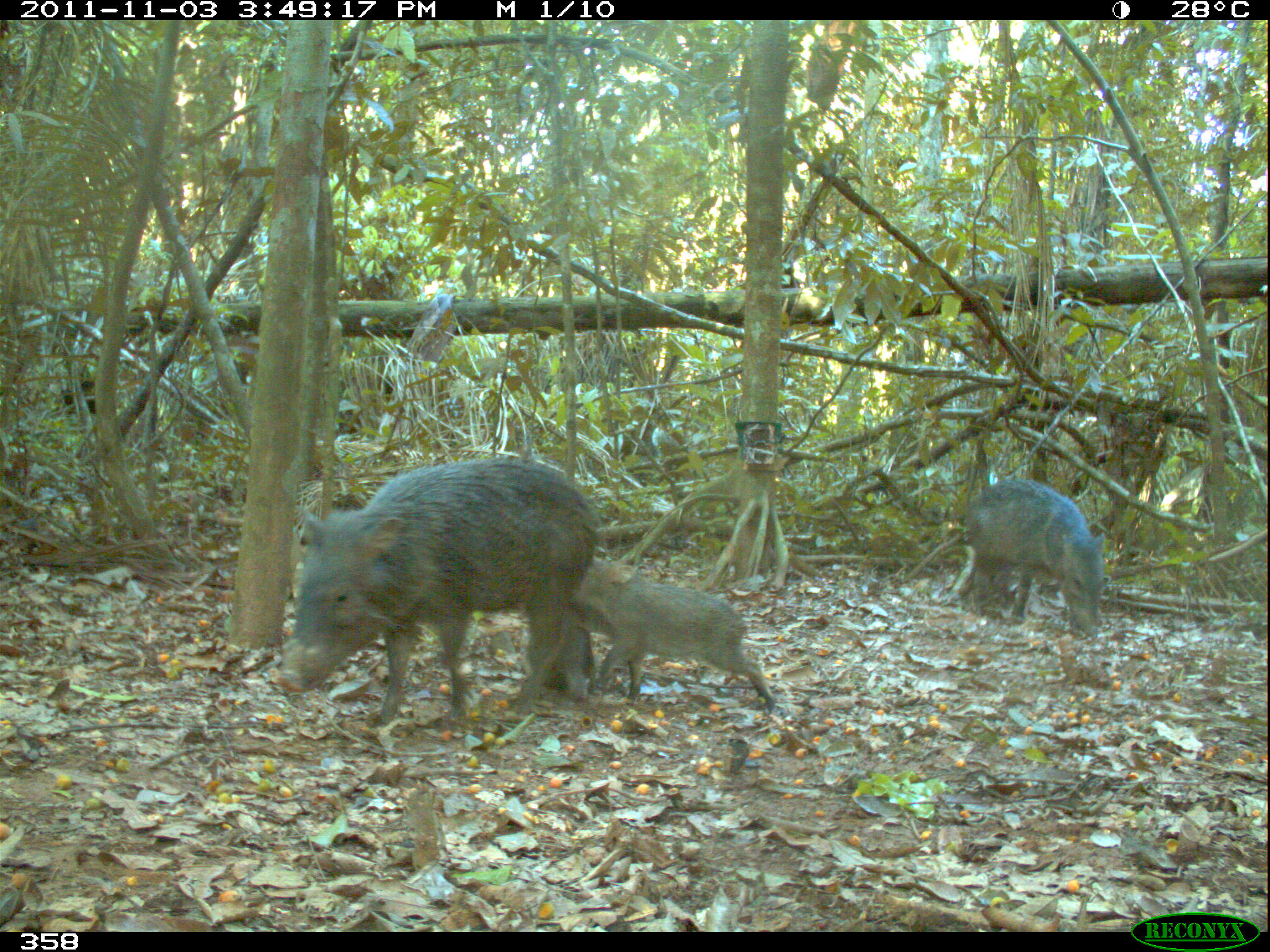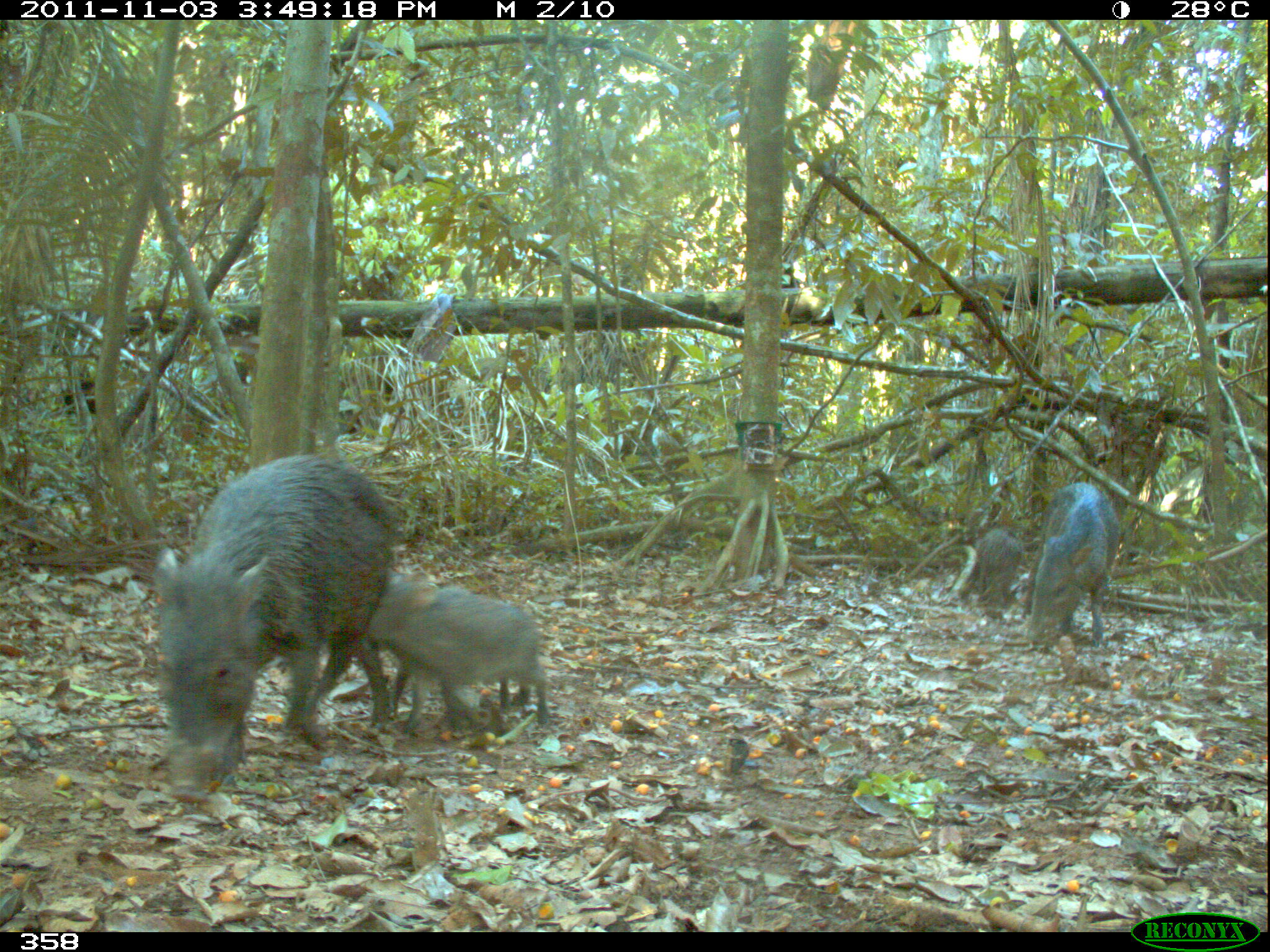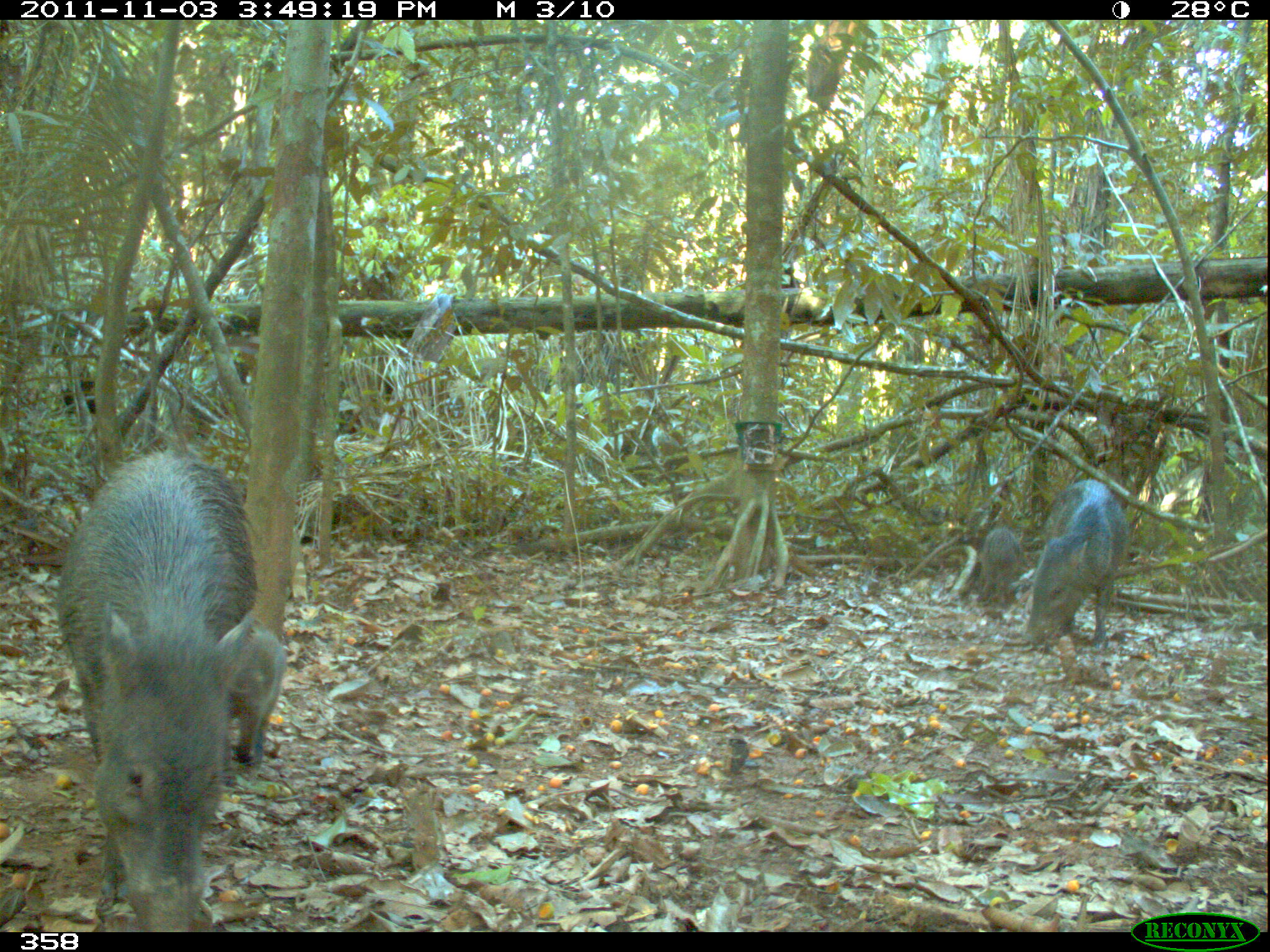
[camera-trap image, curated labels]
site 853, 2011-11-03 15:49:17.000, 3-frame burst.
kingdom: Animalia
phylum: Chordata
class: Mammalia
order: Artiodactyla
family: Tayassuidae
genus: Pecari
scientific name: Pecari tajacu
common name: collared peccary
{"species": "Pecari tajacu (collared peccary)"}